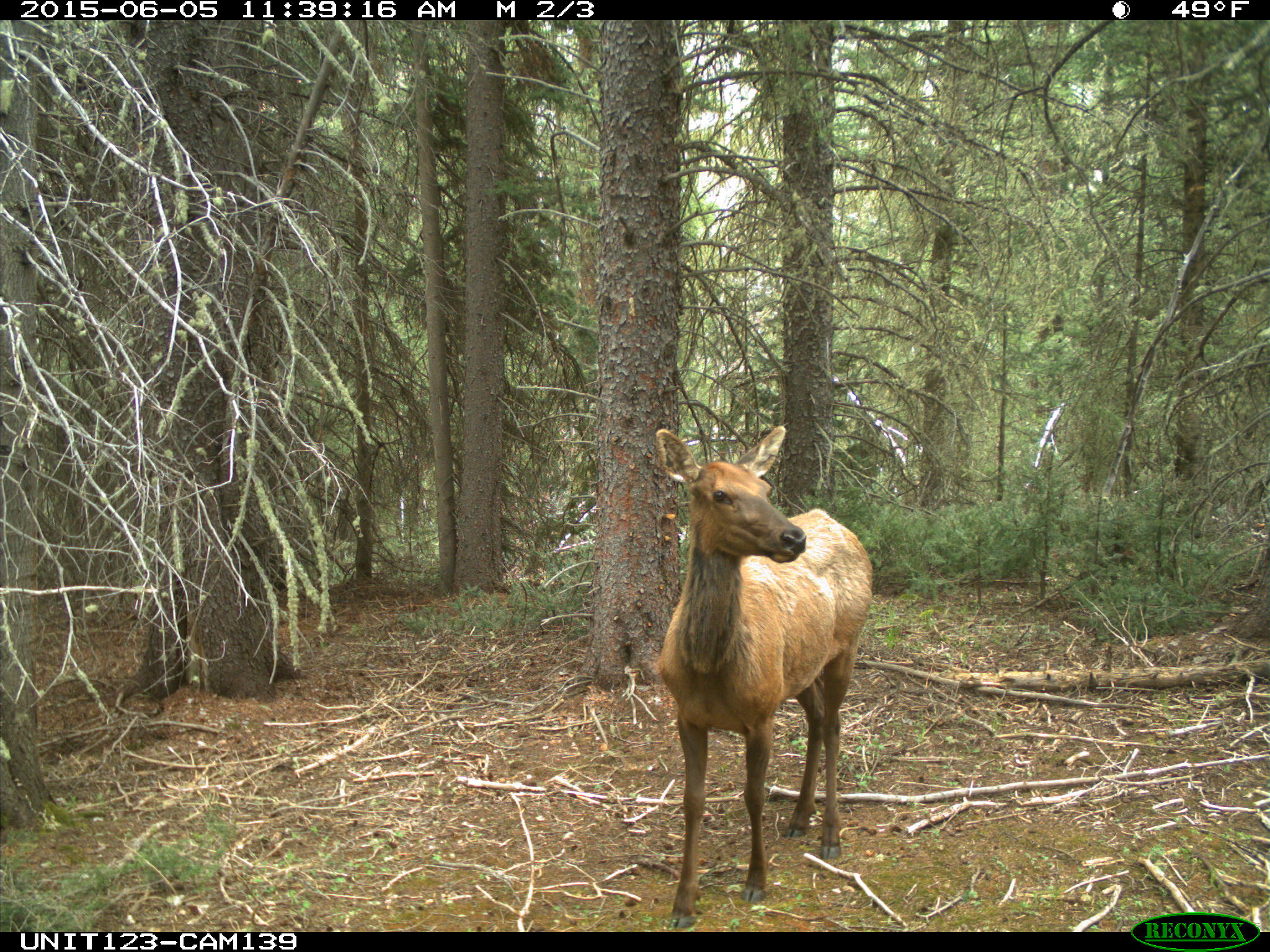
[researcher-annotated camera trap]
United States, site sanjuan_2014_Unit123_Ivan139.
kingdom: Animalia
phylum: Chordata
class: Mammalia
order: Artiodactyla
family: Cervidae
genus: Cervus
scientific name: Cervus elaphus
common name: red deer